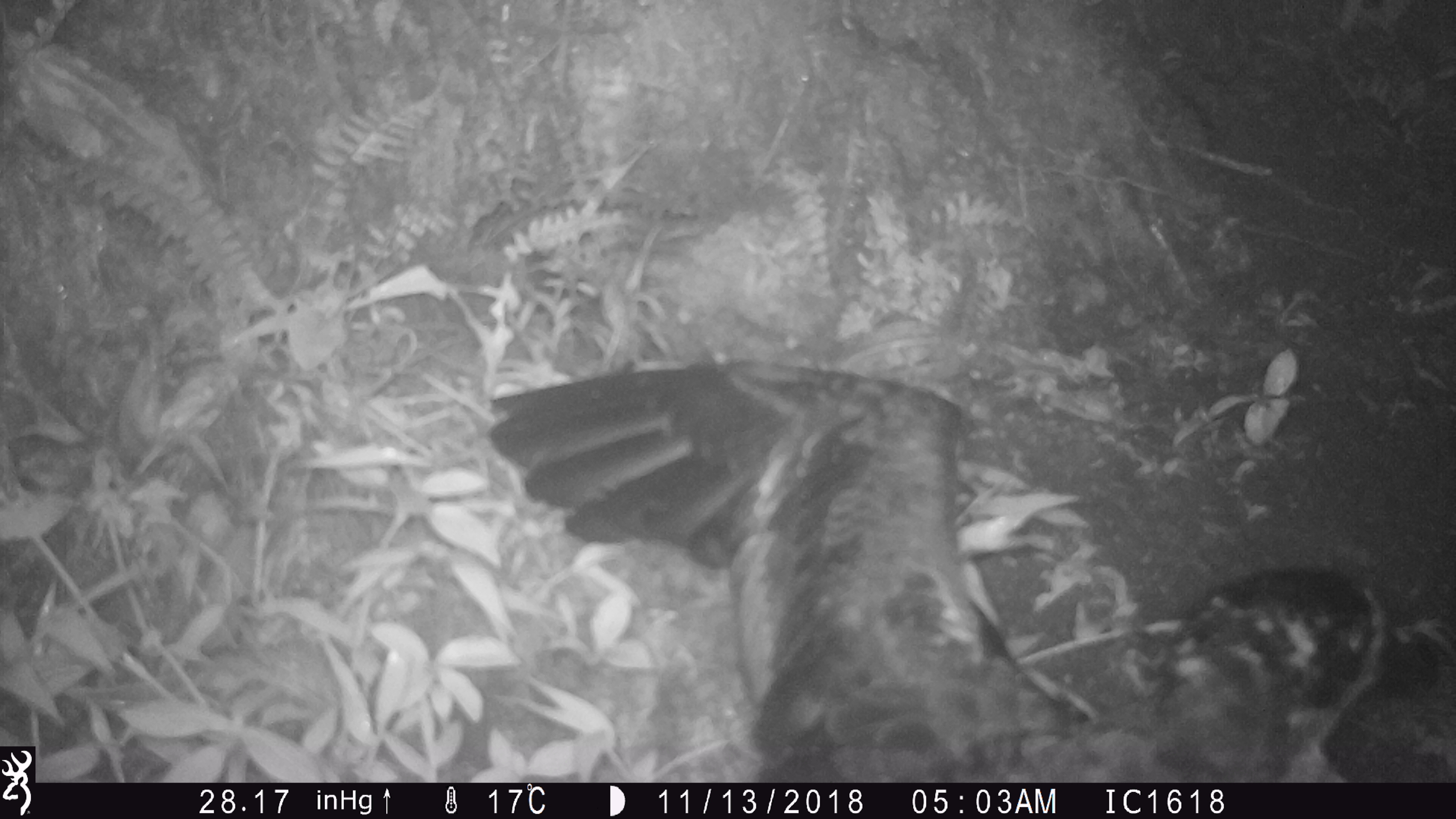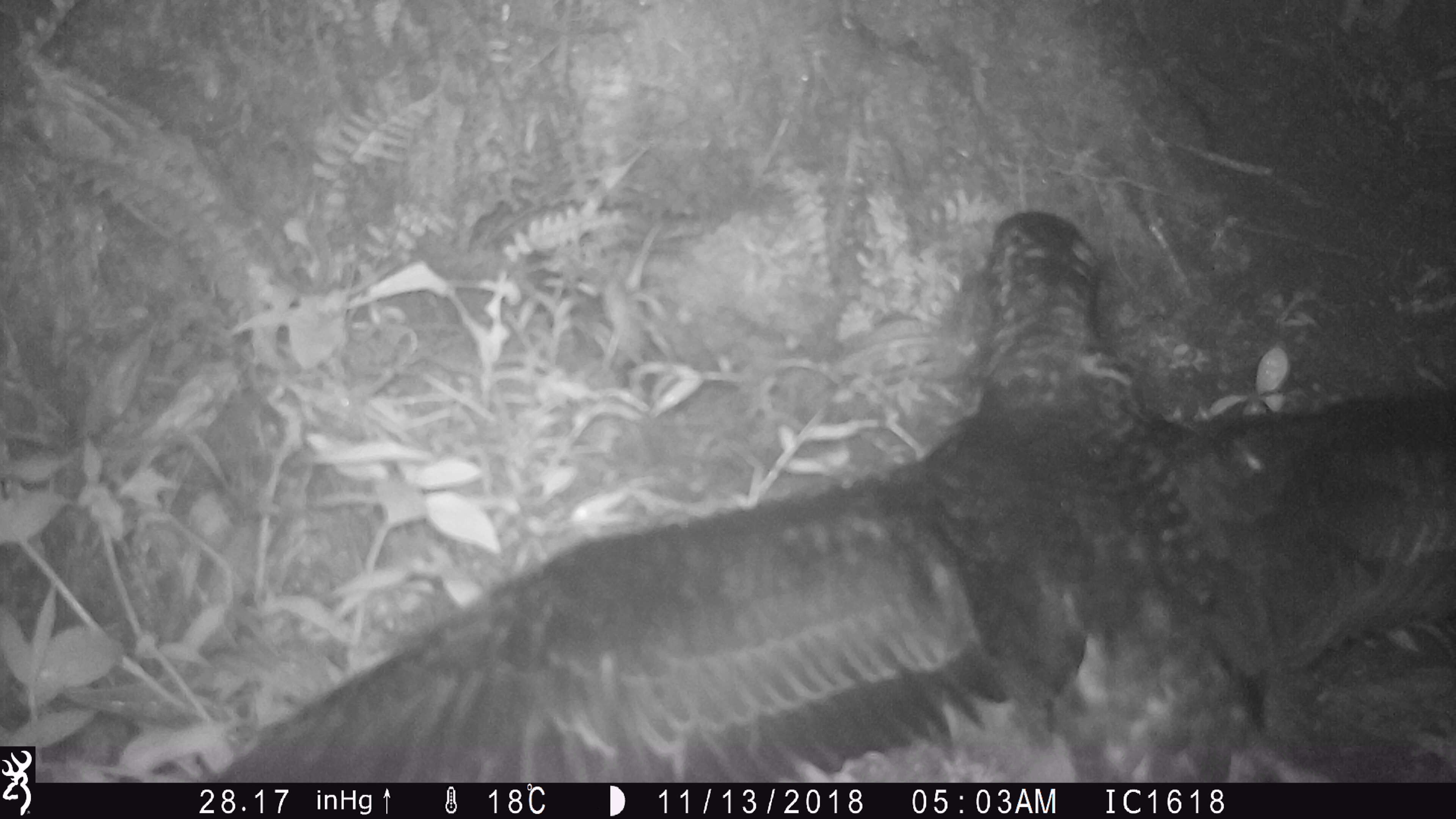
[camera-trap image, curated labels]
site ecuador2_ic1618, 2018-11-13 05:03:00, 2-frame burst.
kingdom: Animalia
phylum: Chordata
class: Aves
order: Procellariiformes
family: Procellariidae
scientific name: Procellariidae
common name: petrel chick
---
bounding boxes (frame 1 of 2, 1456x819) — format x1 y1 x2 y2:
petrel chick: 495 334 1447 784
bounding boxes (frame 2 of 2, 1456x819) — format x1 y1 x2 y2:
petrel chick: 171 206 1456 783